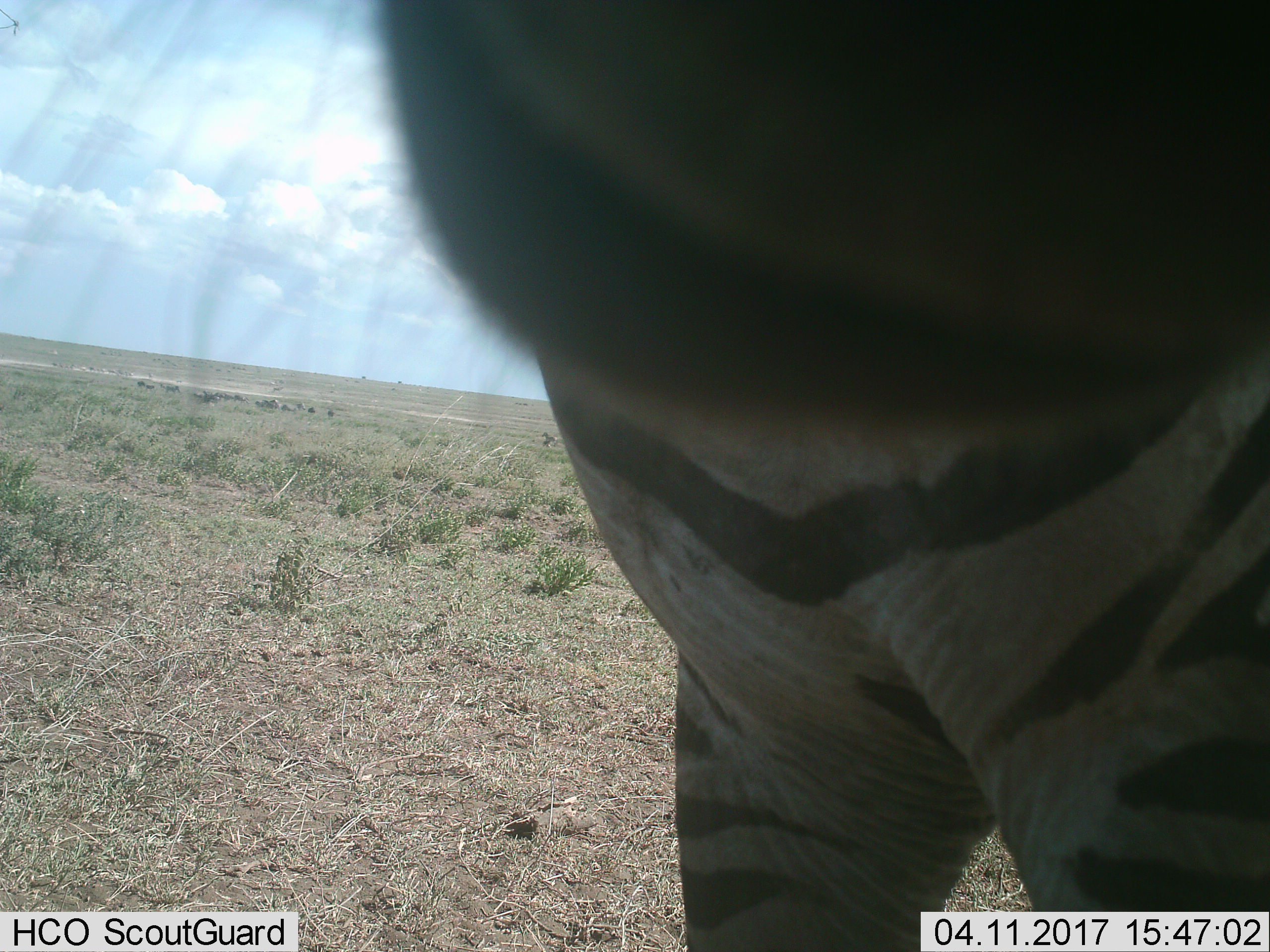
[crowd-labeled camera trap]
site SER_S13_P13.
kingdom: Animalia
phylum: Chordata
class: Mammalia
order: Perissodactyla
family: Equidae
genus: Equus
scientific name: Equus quagga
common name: plains zebra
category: zebraplains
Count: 1.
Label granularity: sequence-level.